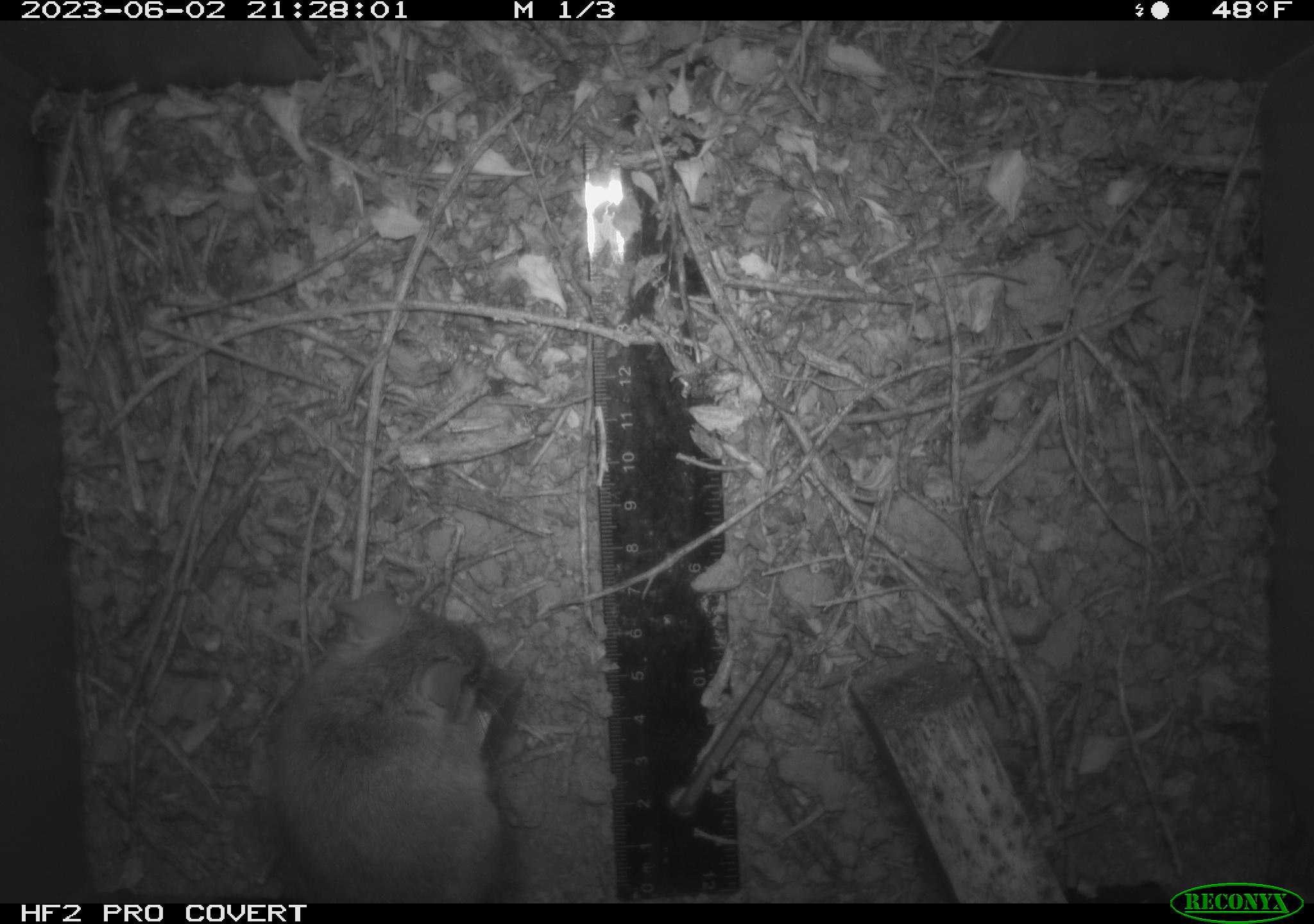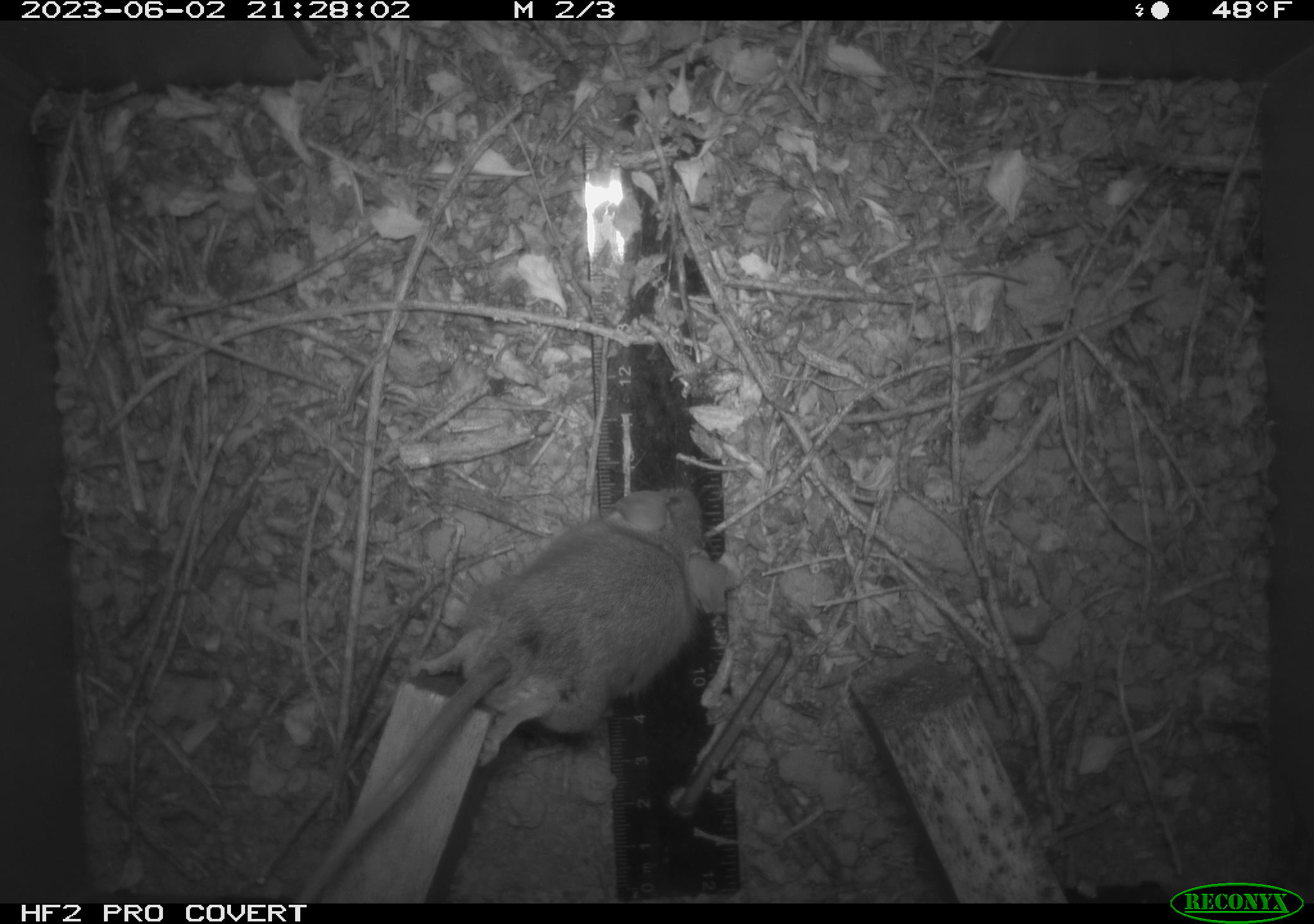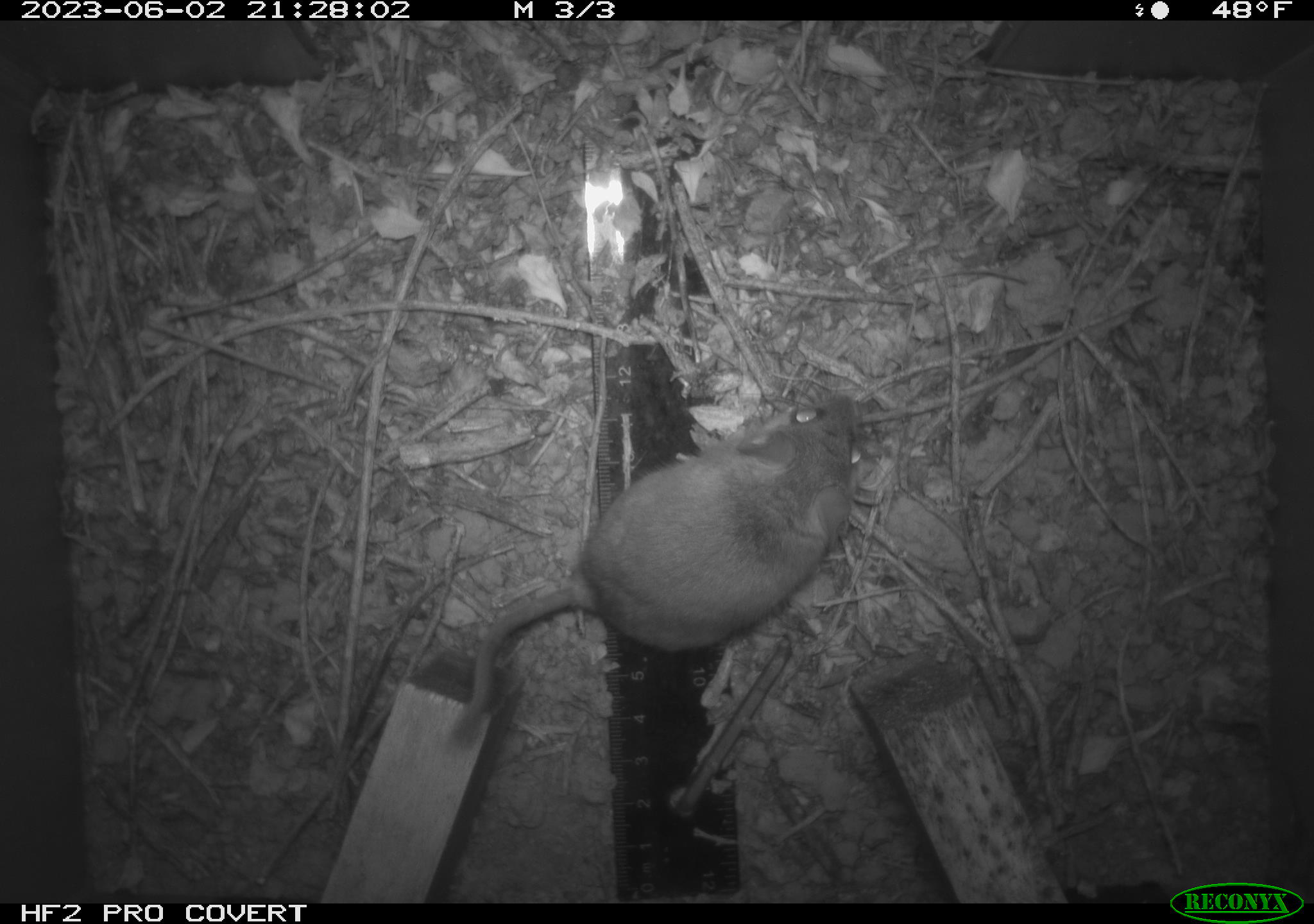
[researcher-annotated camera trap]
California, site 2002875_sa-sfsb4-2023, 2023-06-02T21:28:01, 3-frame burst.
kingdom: Animalia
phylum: Chordata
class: Mammalia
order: Rodentia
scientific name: Rodentia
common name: mouse species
Mouse species (Rodentia).